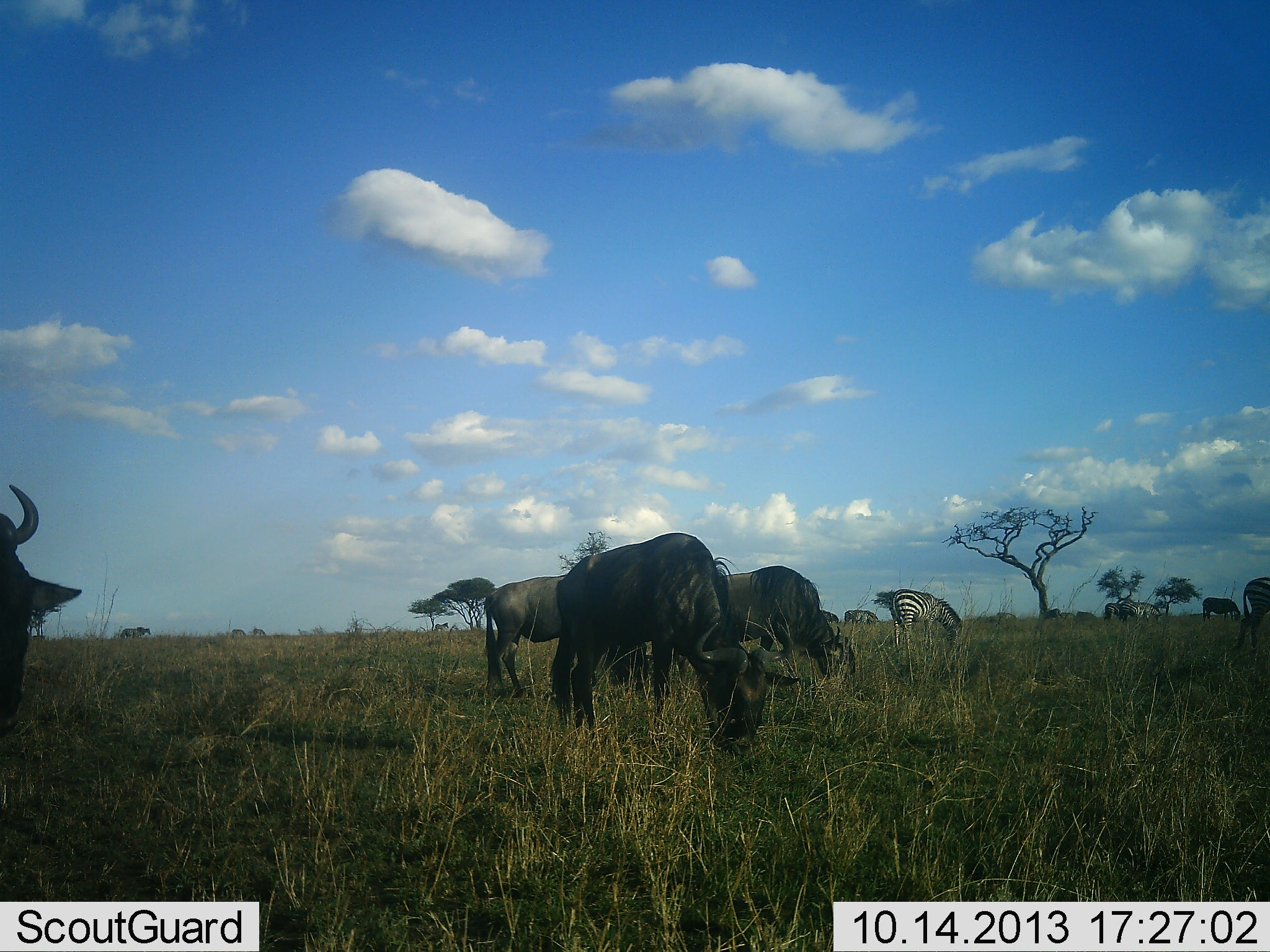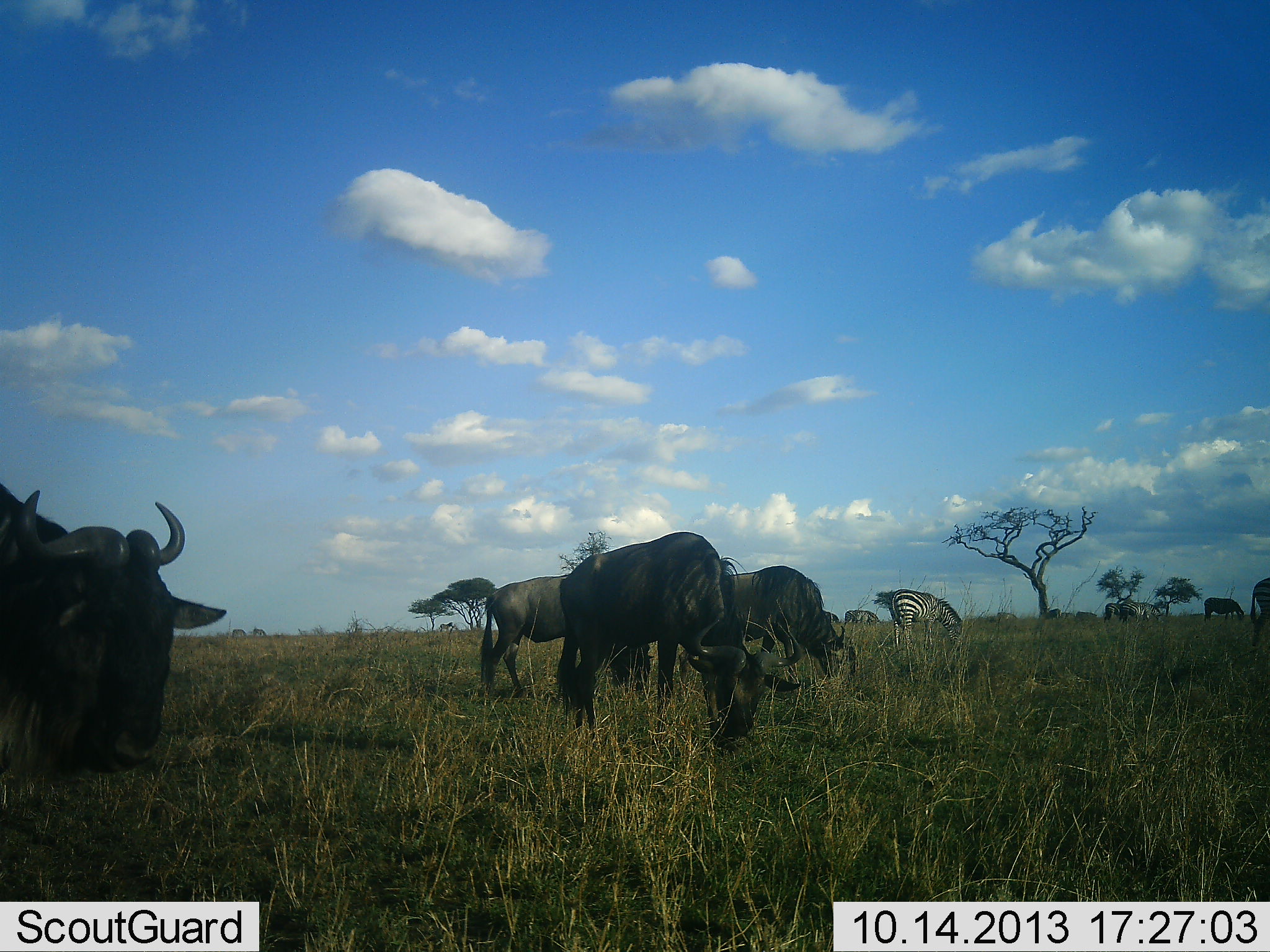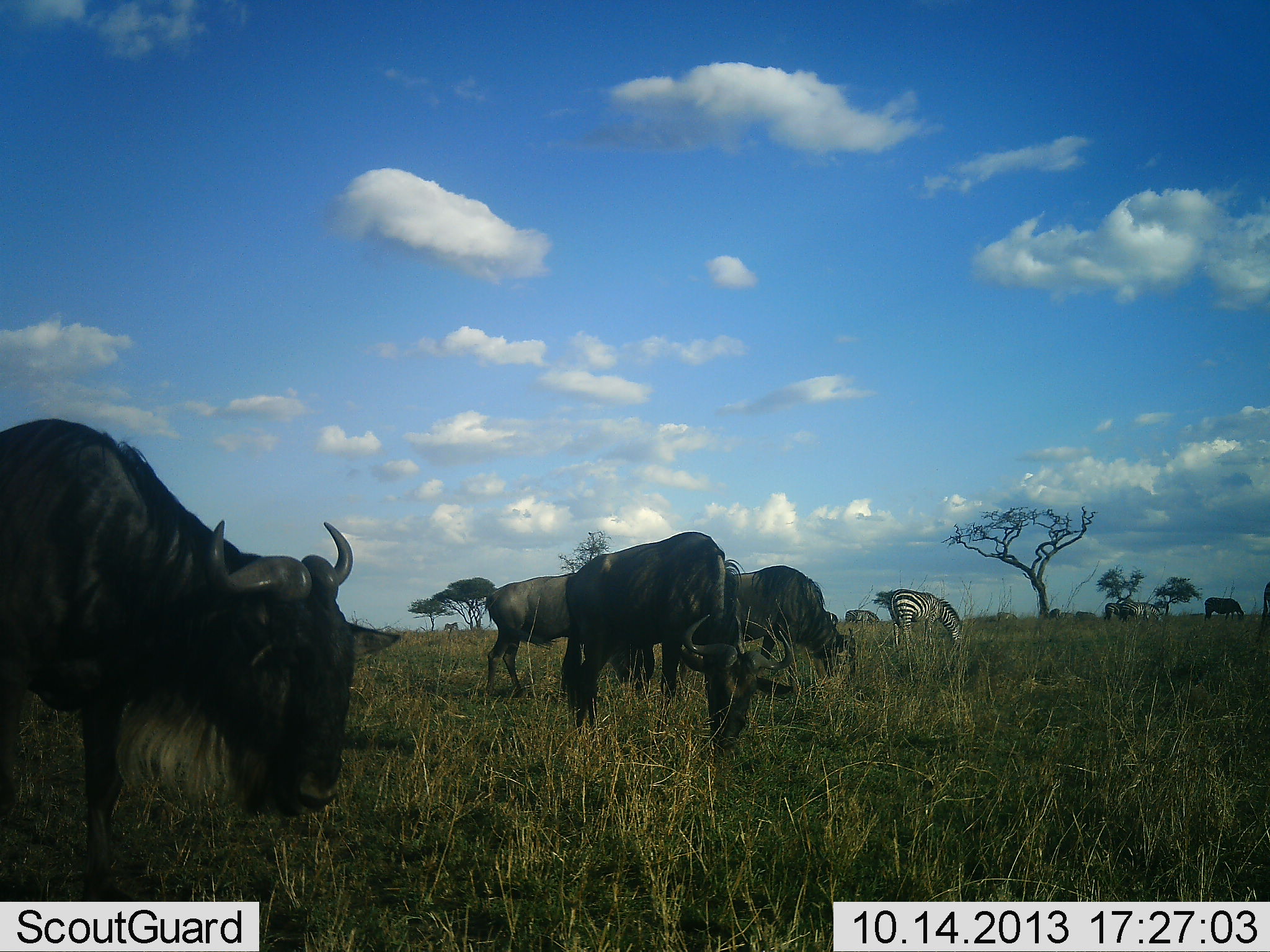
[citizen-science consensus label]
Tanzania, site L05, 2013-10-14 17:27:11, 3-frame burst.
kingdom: Animalia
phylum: Chordata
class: Mammalia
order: Artiodactyla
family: Bovidae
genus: Connochaetes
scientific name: Connochaetes taurinus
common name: blue wildebeest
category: wildebeest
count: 4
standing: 50%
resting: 0%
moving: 60%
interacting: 0%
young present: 0%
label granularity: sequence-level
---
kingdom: Animalia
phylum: Chordata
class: Mammalia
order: Perissodactyla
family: Equidae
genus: Equus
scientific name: Equus quagga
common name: plains zebra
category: zebra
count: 5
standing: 36%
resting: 0%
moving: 27%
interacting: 0%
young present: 0%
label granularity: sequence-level